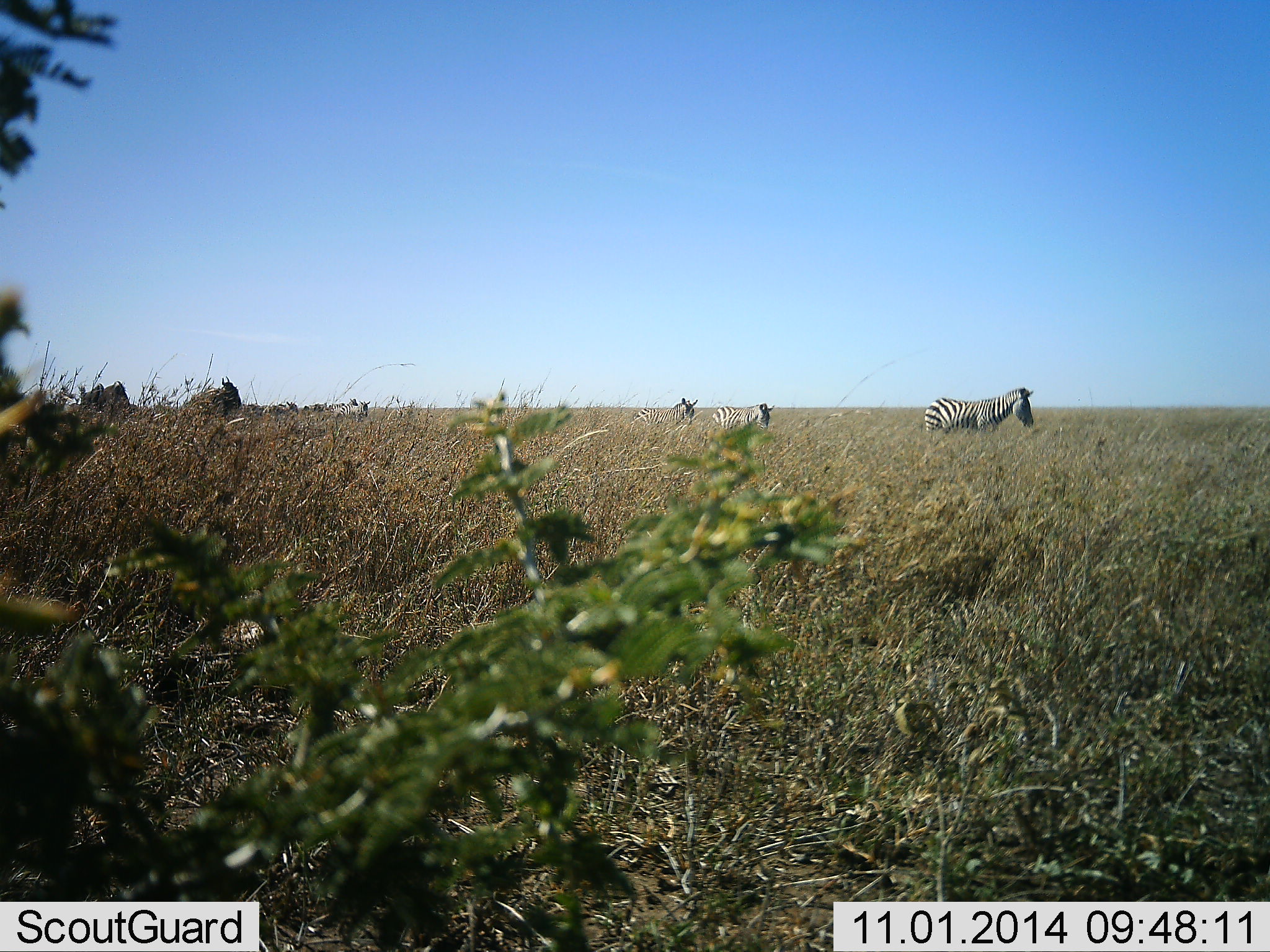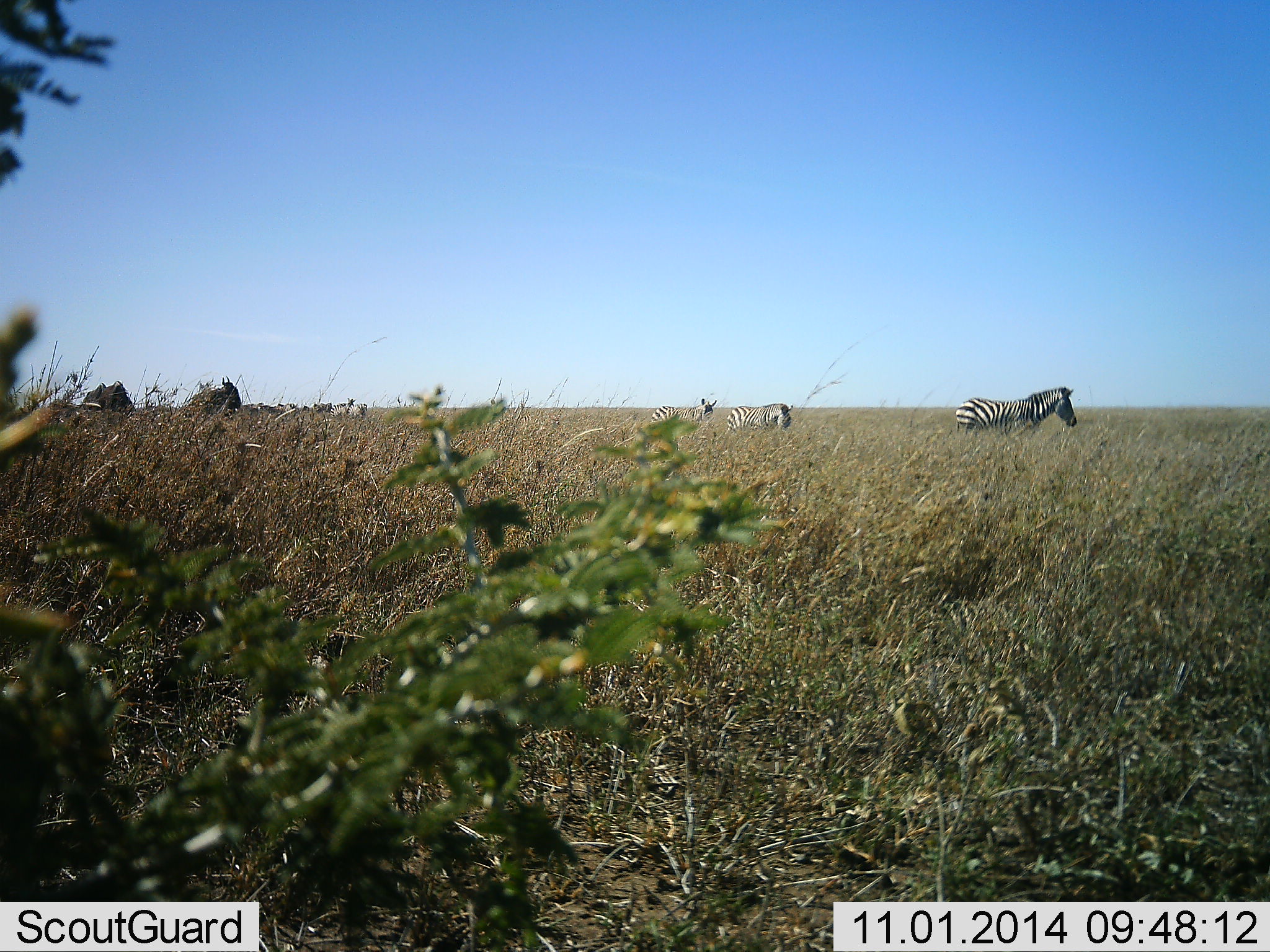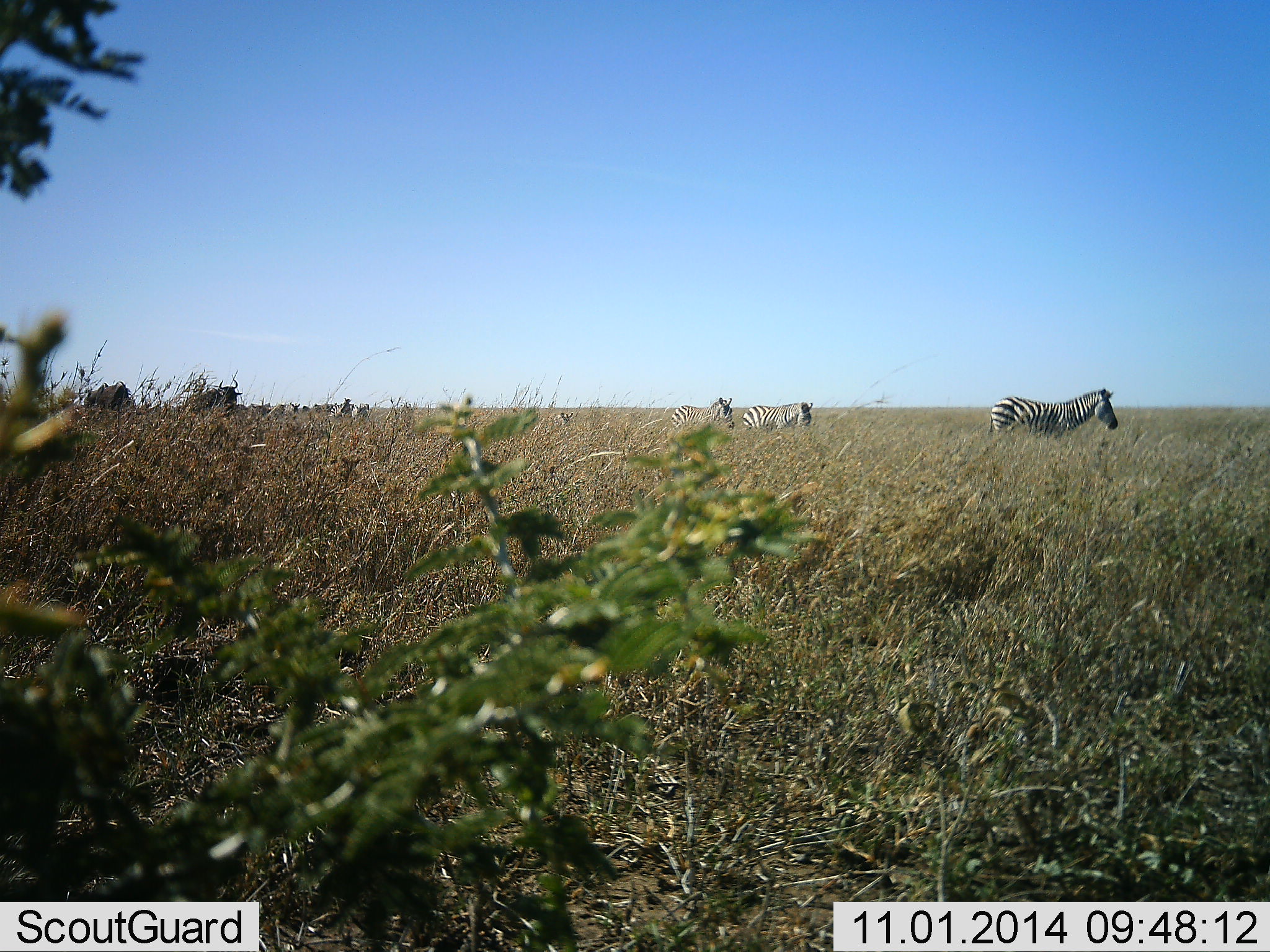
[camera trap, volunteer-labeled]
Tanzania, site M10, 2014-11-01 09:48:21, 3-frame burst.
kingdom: Animalia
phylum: Chordata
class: Mammalia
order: Artiodactyla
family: Bovidae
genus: Connochaetes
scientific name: Connochaetes taurinus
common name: blue wildebeest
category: wildebeest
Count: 2.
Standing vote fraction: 80%.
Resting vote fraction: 0%.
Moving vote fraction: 20%.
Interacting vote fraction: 0%.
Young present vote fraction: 0%.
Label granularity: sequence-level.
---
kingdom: Animalia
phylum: Chordata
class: Mammalia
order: Perissodactyla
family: Equidae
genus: Equus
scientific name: Equus quagga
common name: plains zebra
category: zebra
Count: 3.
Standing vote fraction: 35%.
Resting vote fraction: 0%.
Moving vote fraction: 82%.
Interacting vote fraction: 0%.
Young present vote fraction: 0%.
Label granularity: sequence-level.